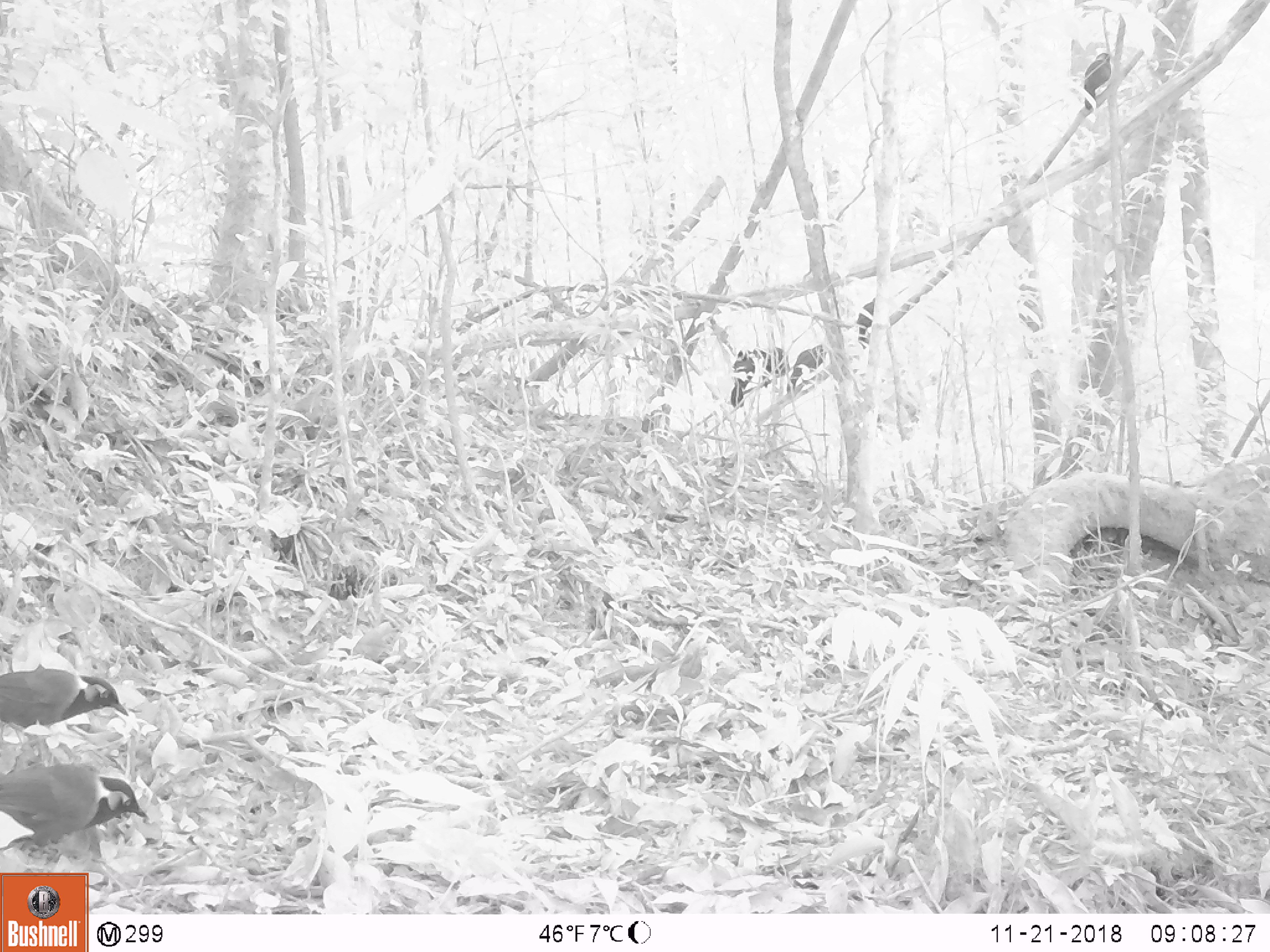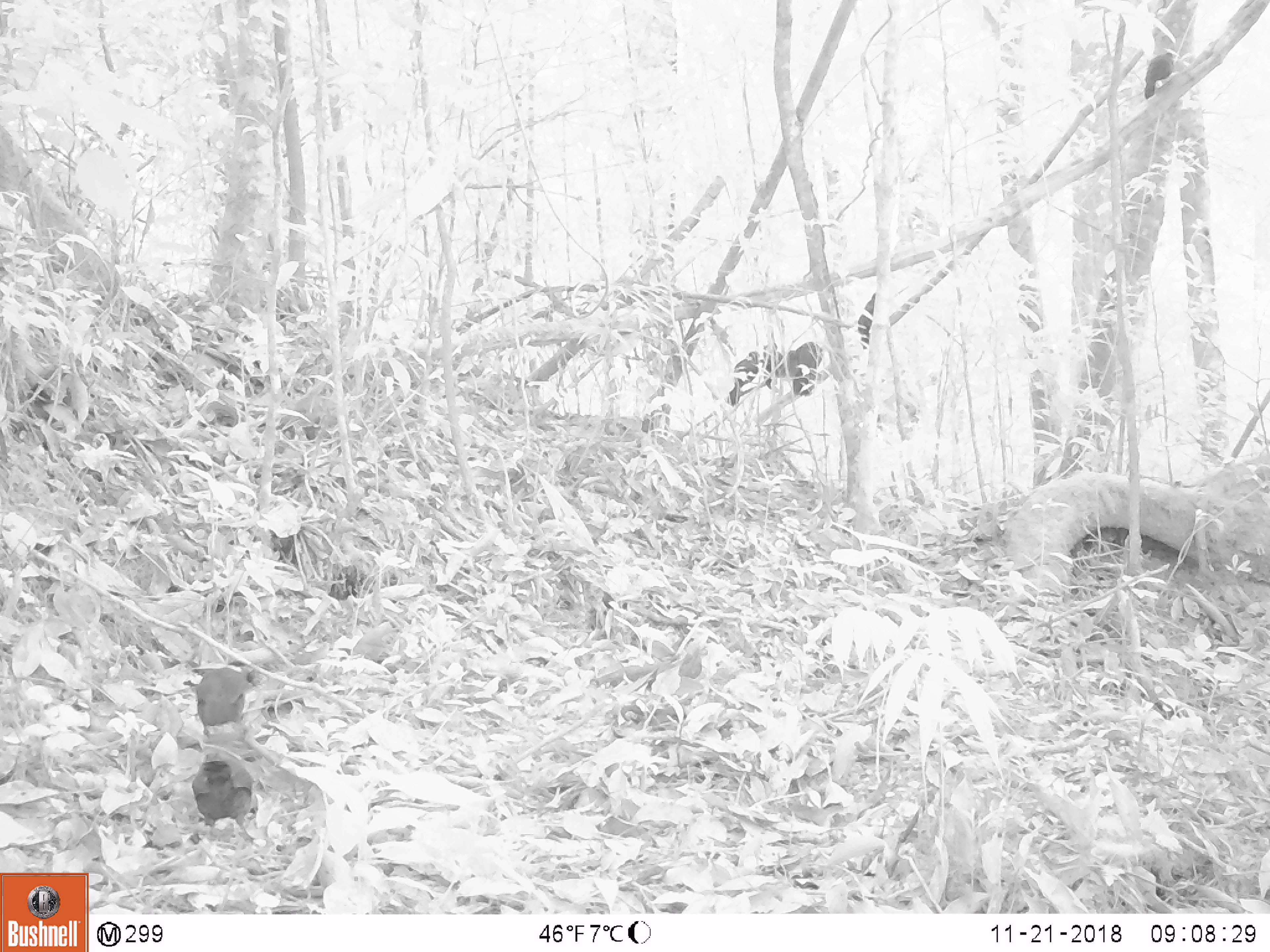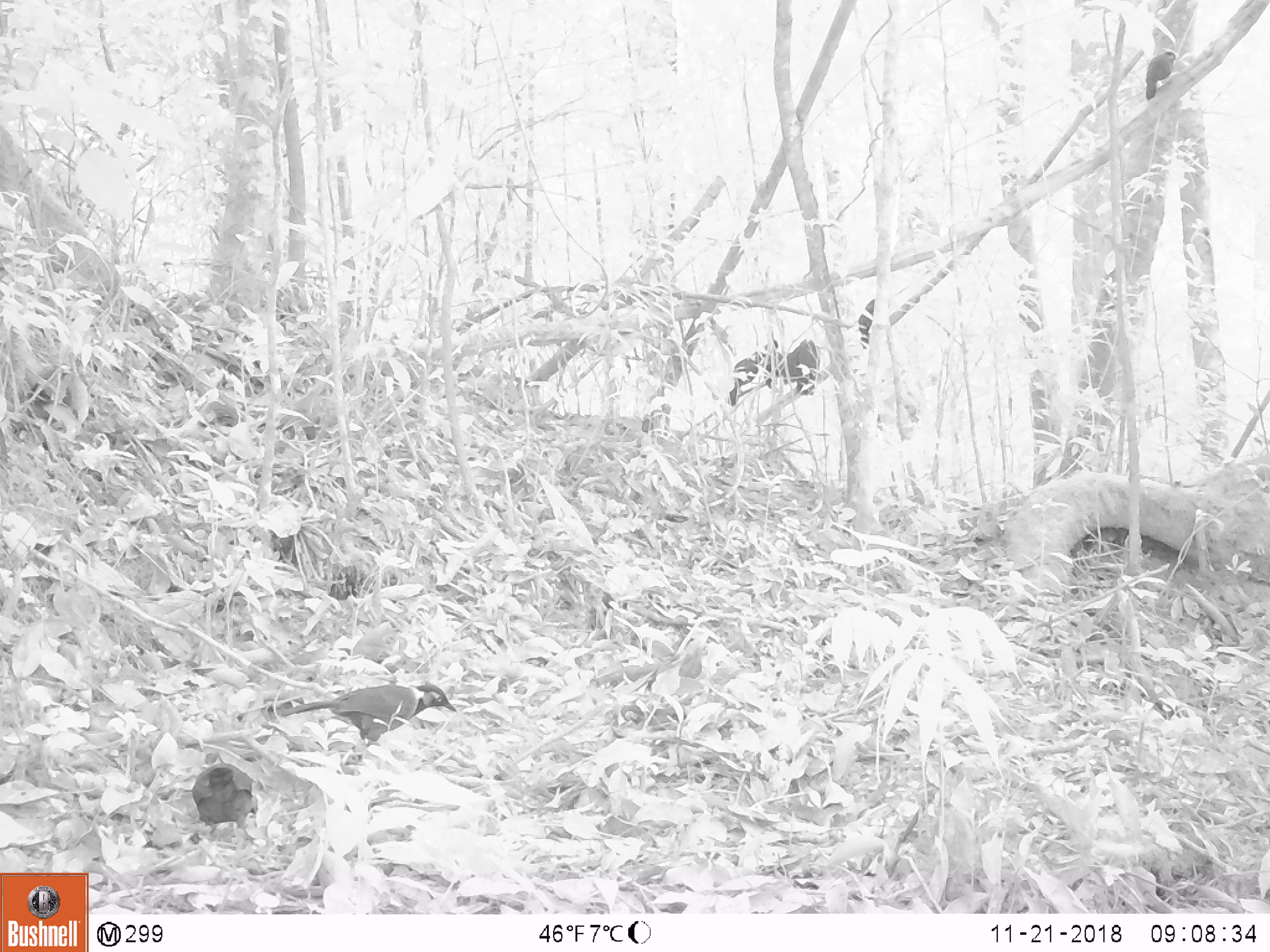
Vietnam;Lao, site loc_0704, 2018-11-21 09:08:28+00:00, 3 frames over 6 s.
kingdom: Animalia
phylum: Chordata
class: Aves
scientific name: Aves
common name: bird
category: unidentified bird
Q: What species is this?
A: Unidentified bird (bird) (Aves).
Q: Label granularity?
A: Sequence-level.